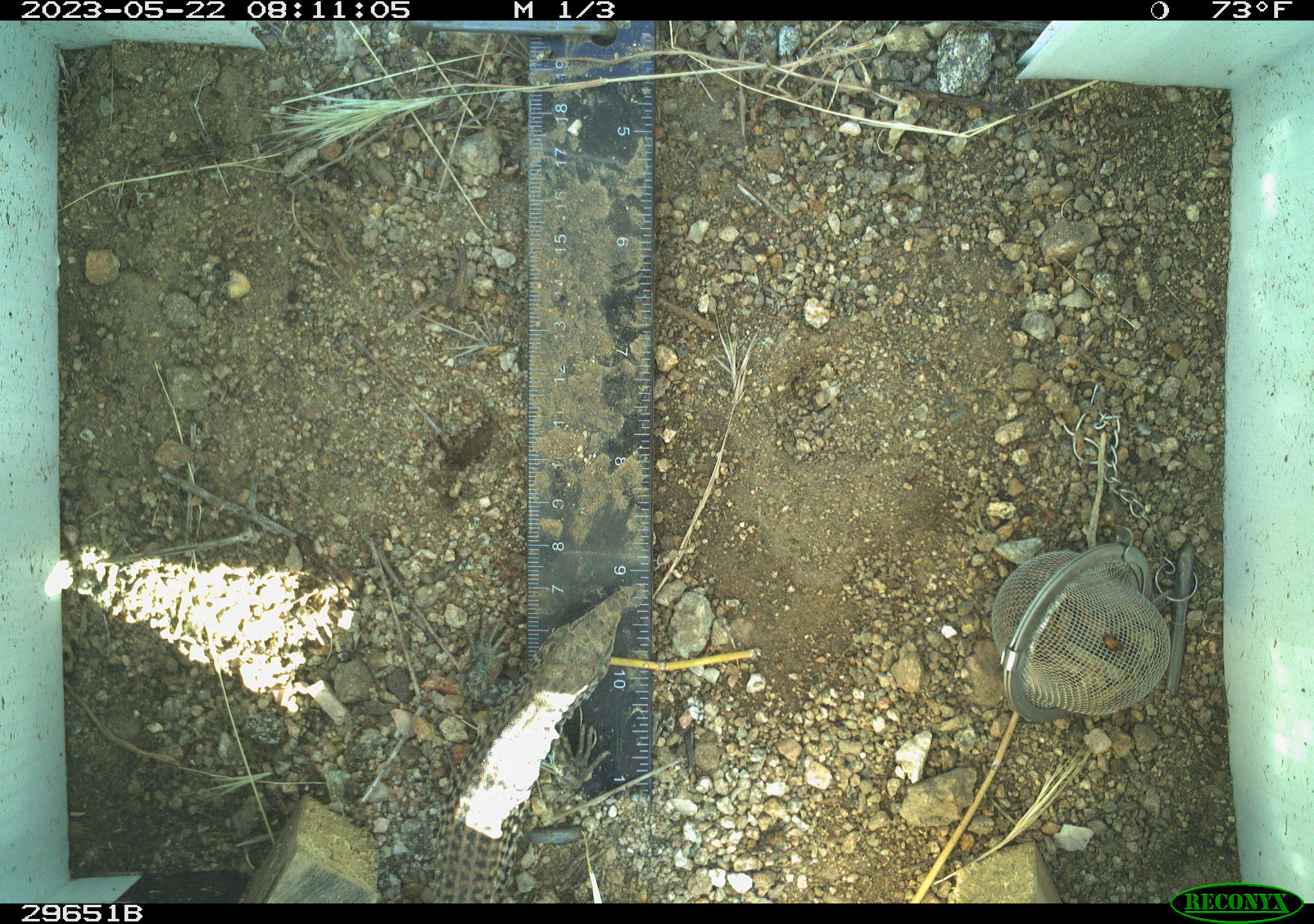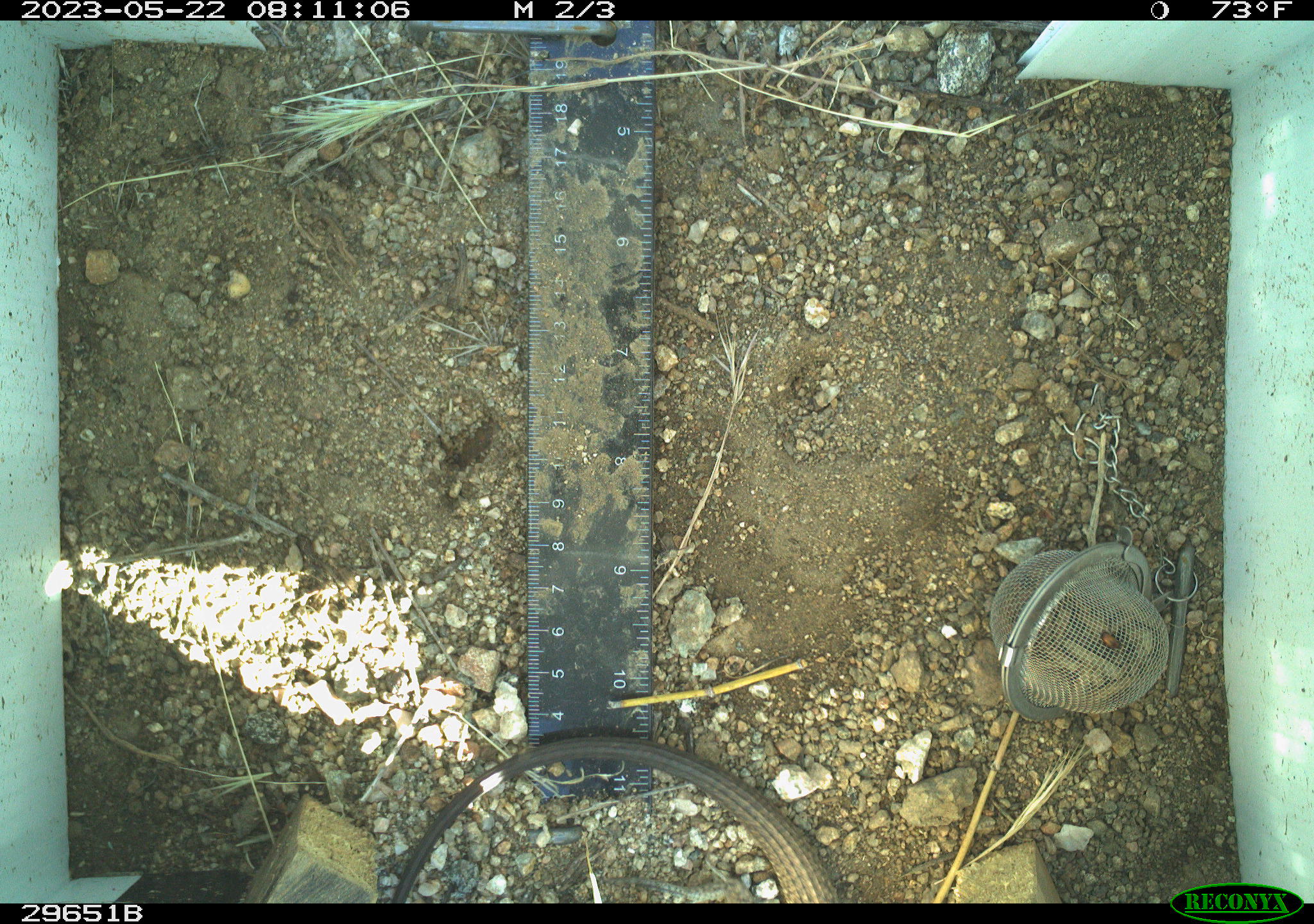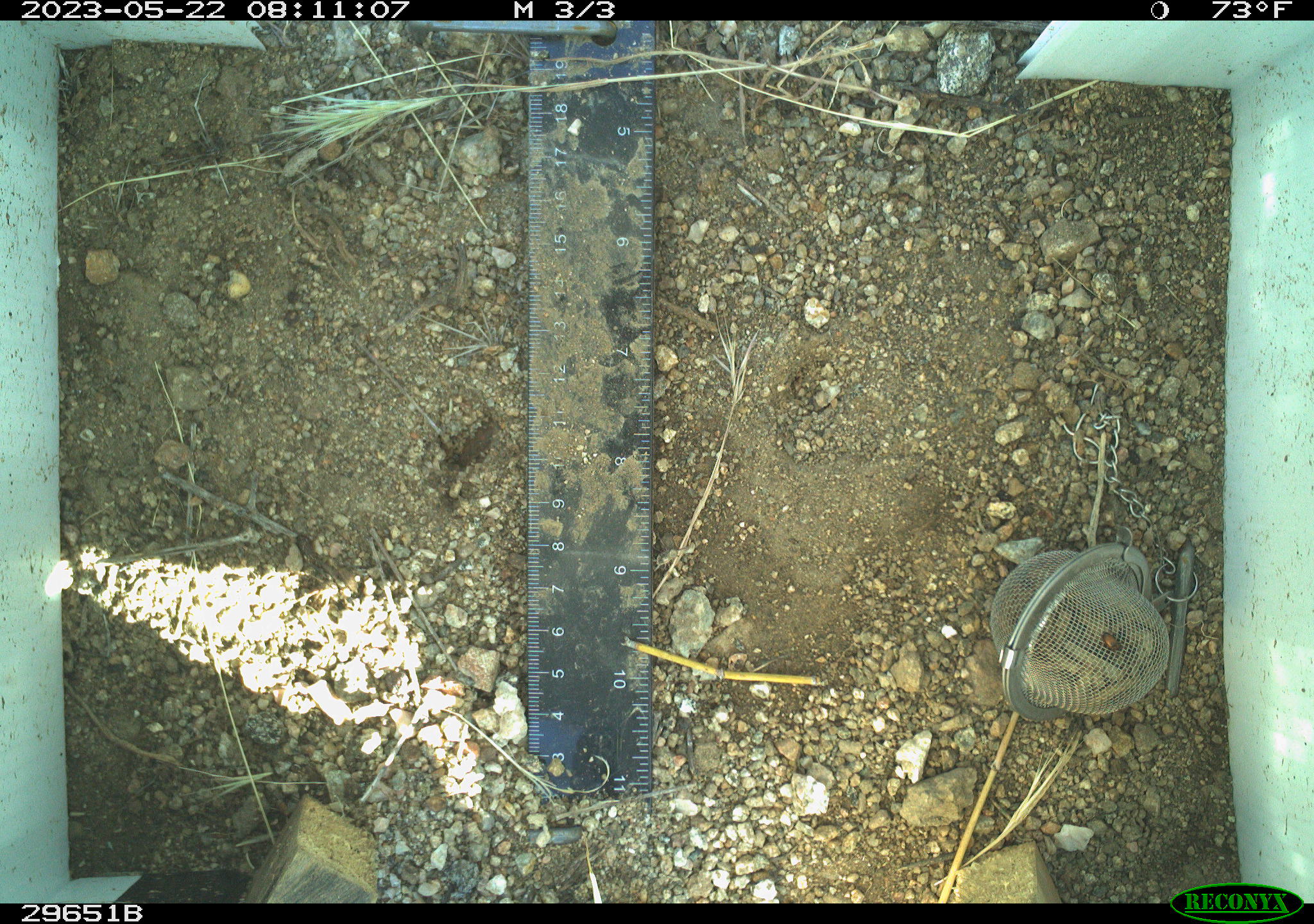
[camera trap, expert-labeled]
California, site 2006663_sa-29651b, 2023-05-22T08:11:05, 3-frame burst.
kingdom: Animalia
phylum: Chordata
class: Reptilia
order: Squamata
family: Teiidae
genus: Aspidoscelis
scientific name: Aspidoscelis tigris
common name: western whiptail